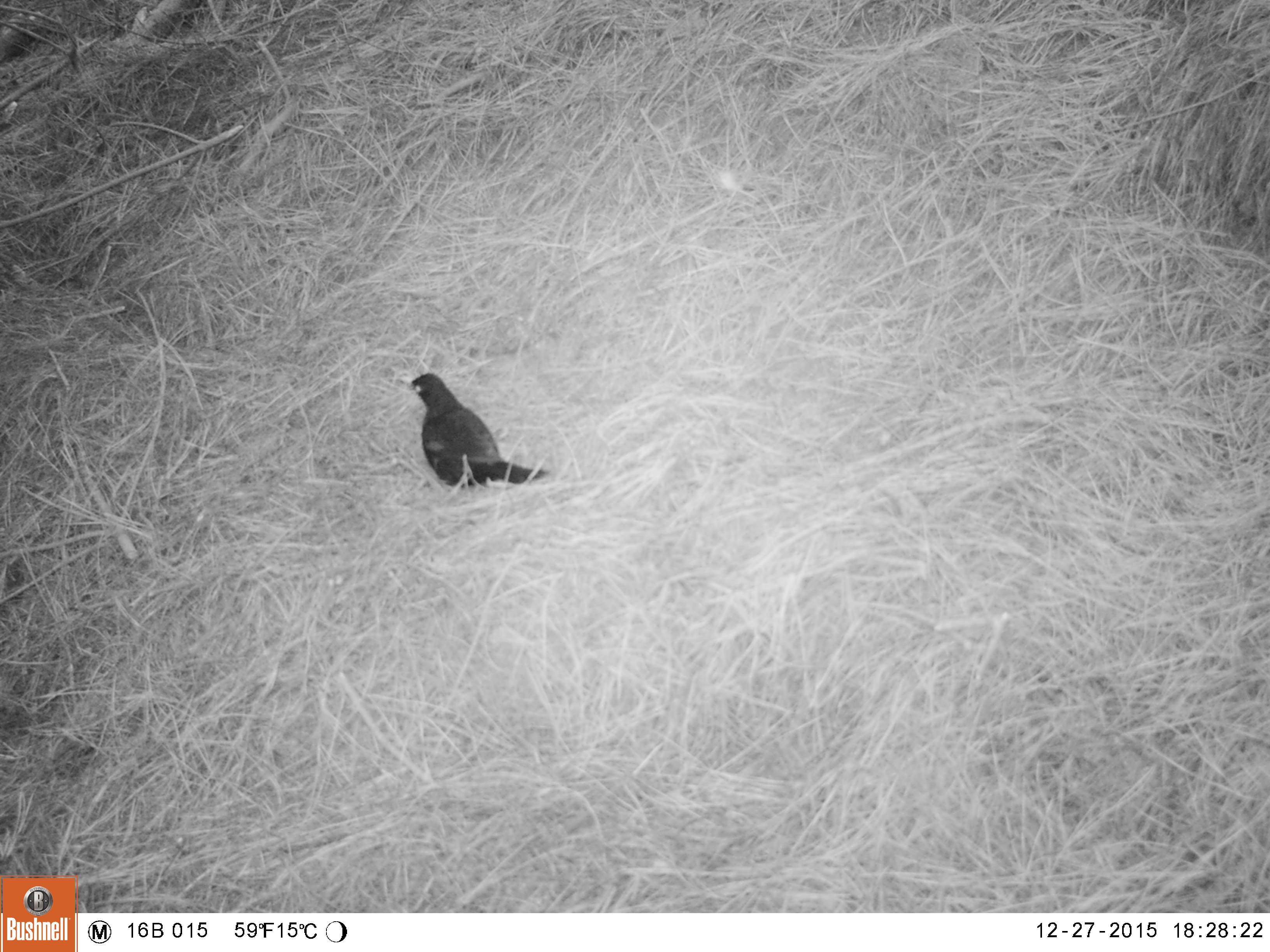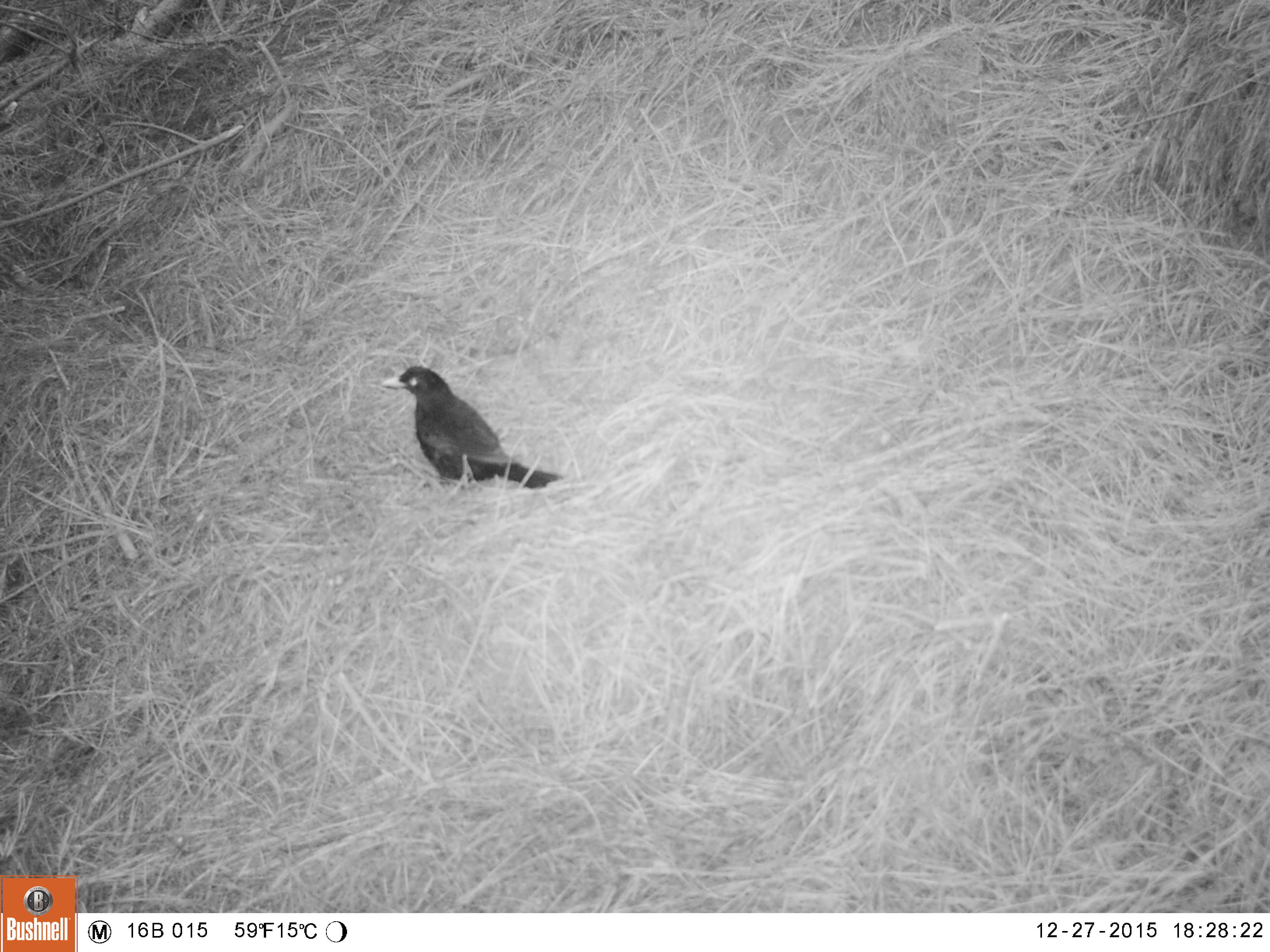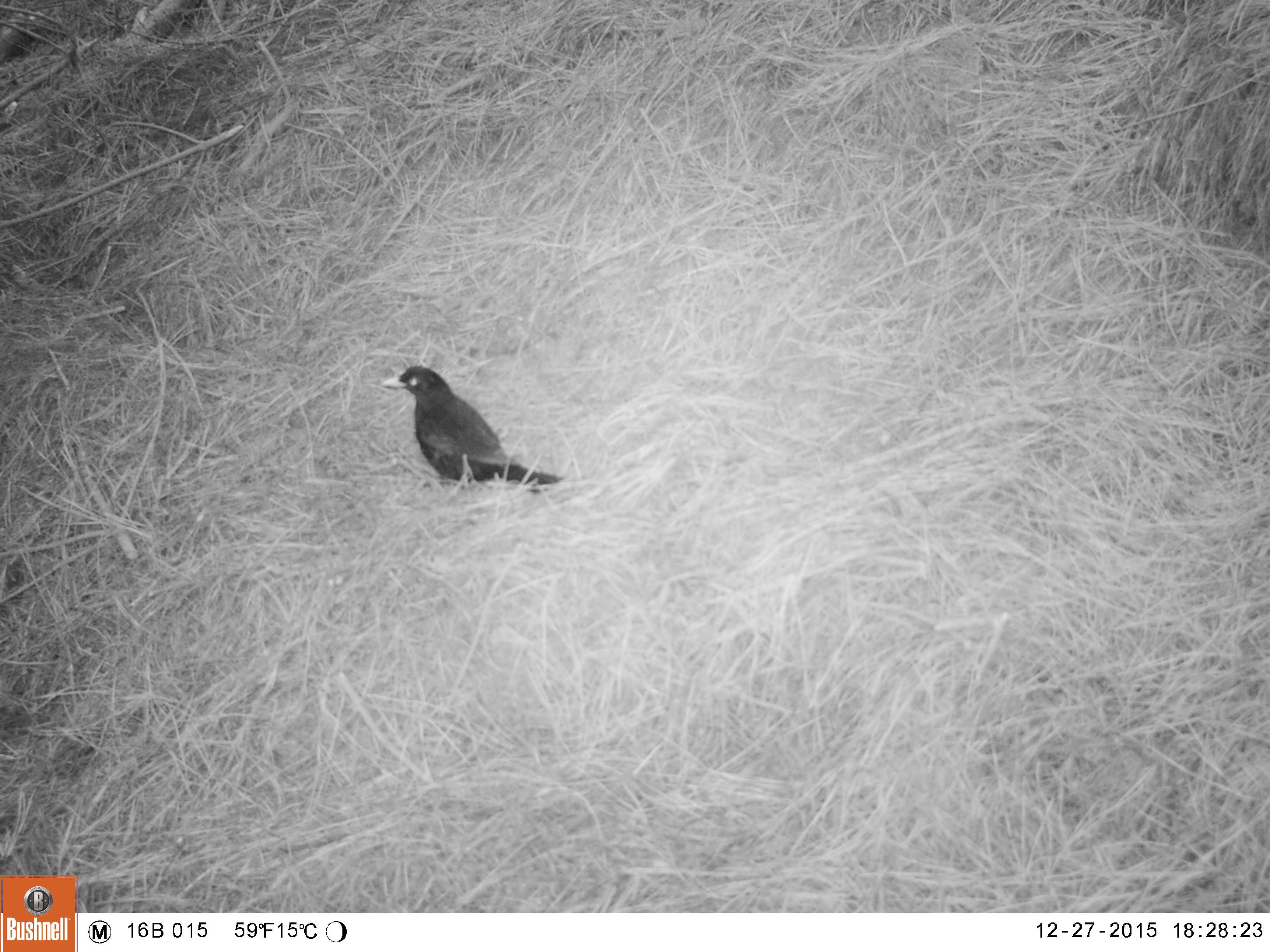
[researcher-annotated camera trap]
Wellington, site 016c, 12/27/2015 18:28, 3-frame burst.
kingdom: Animalia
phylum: Chordata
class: Aves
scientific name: Aves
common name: bird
Bird (Aves).